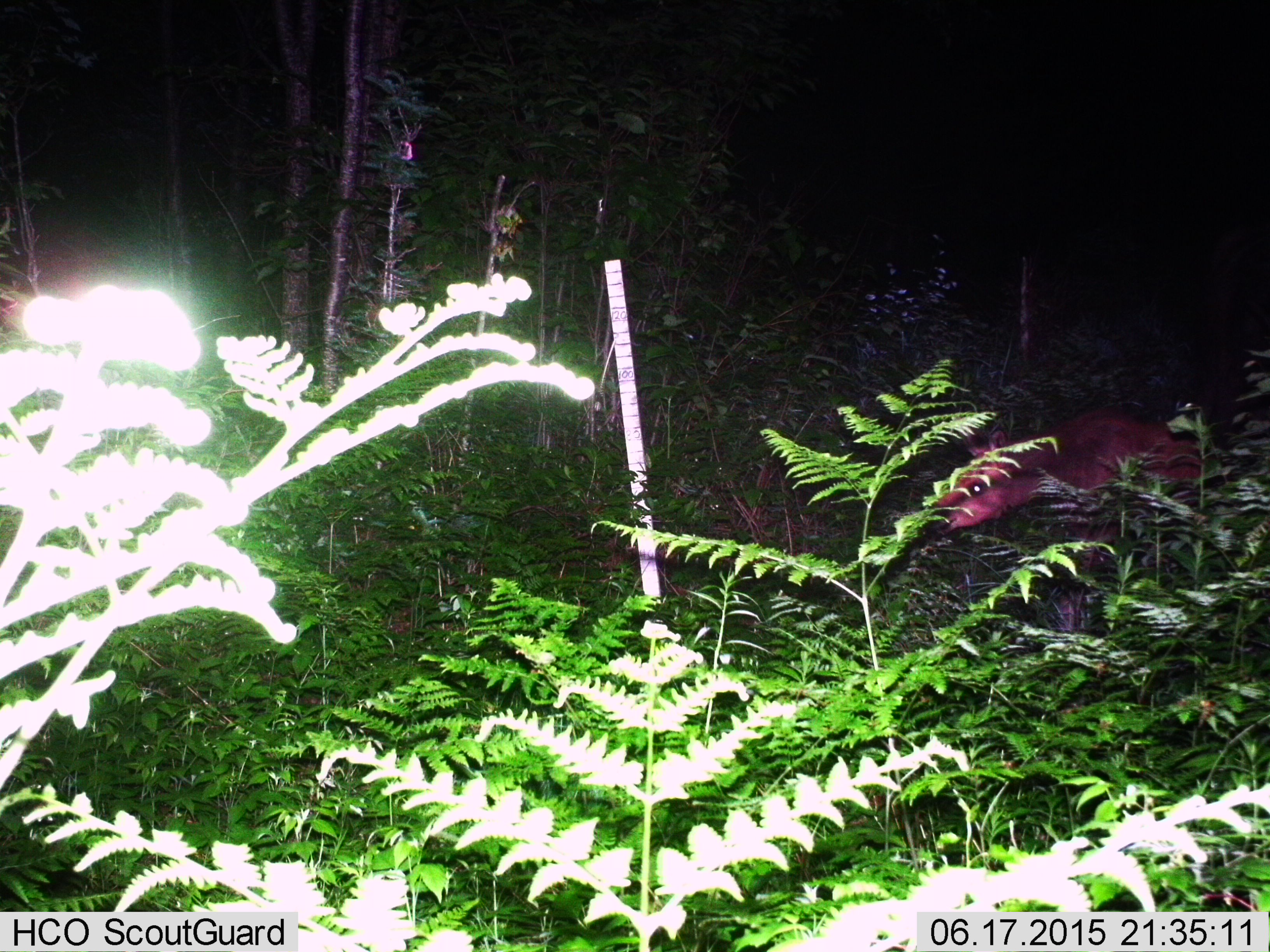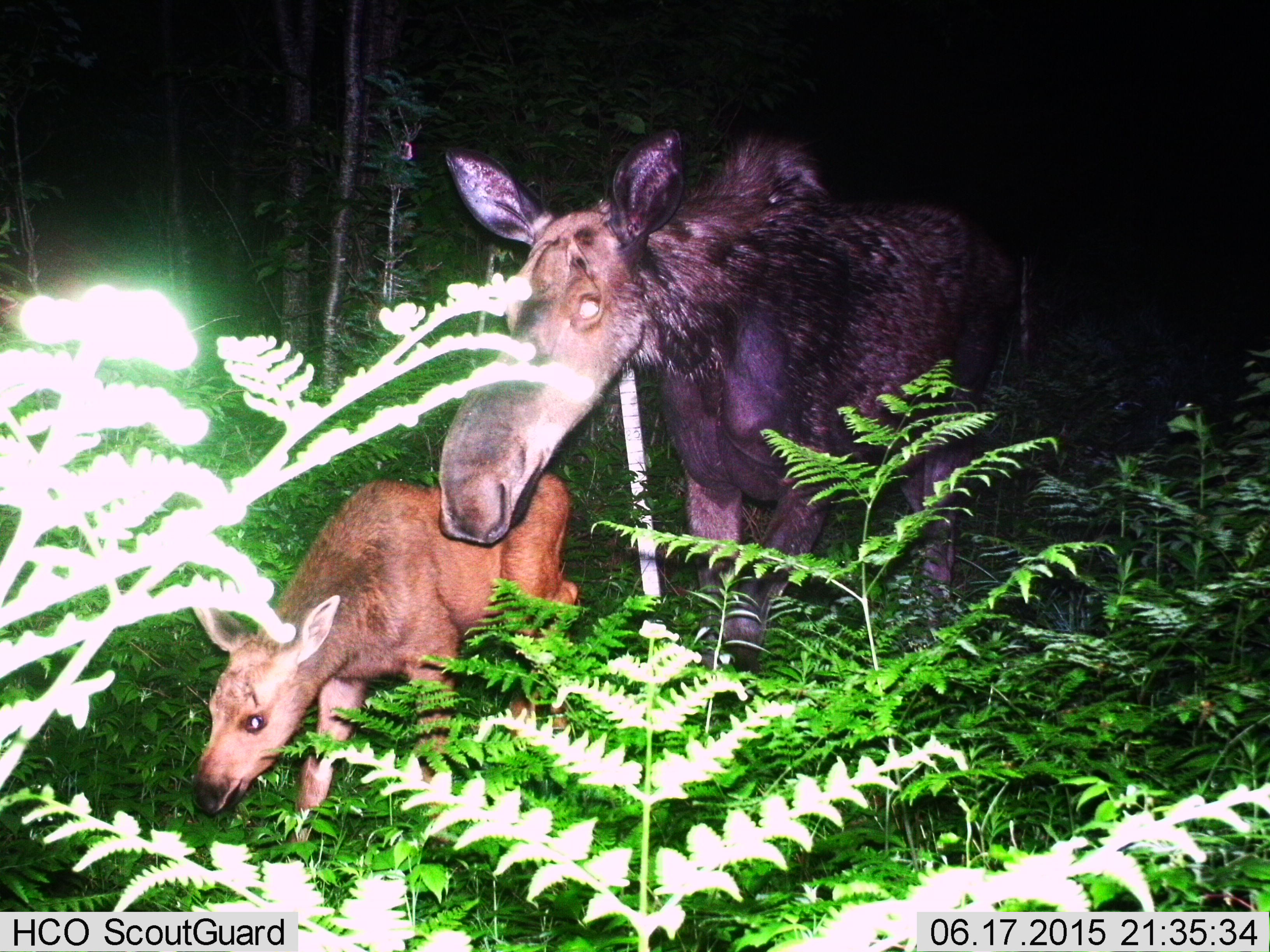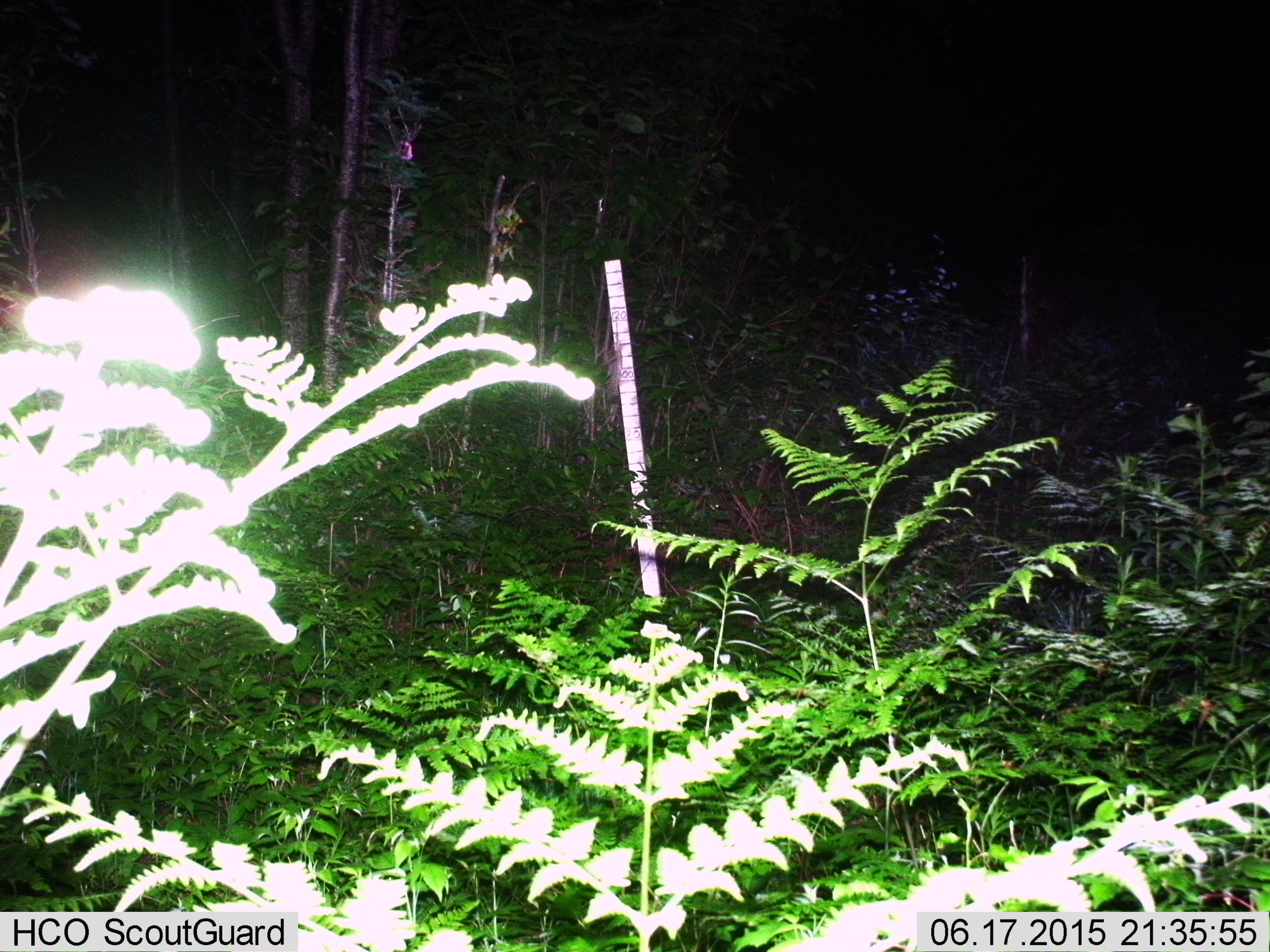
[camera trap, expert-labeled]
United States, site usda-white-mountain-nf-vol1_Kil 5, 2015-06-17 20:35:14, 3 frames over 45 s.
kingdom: Animalia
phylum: Chordata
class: Mammalia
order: Artiodactyla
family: Cervidae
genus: Alces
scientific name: Alces alces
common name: moose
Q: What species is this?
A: Moose (Alces alces).